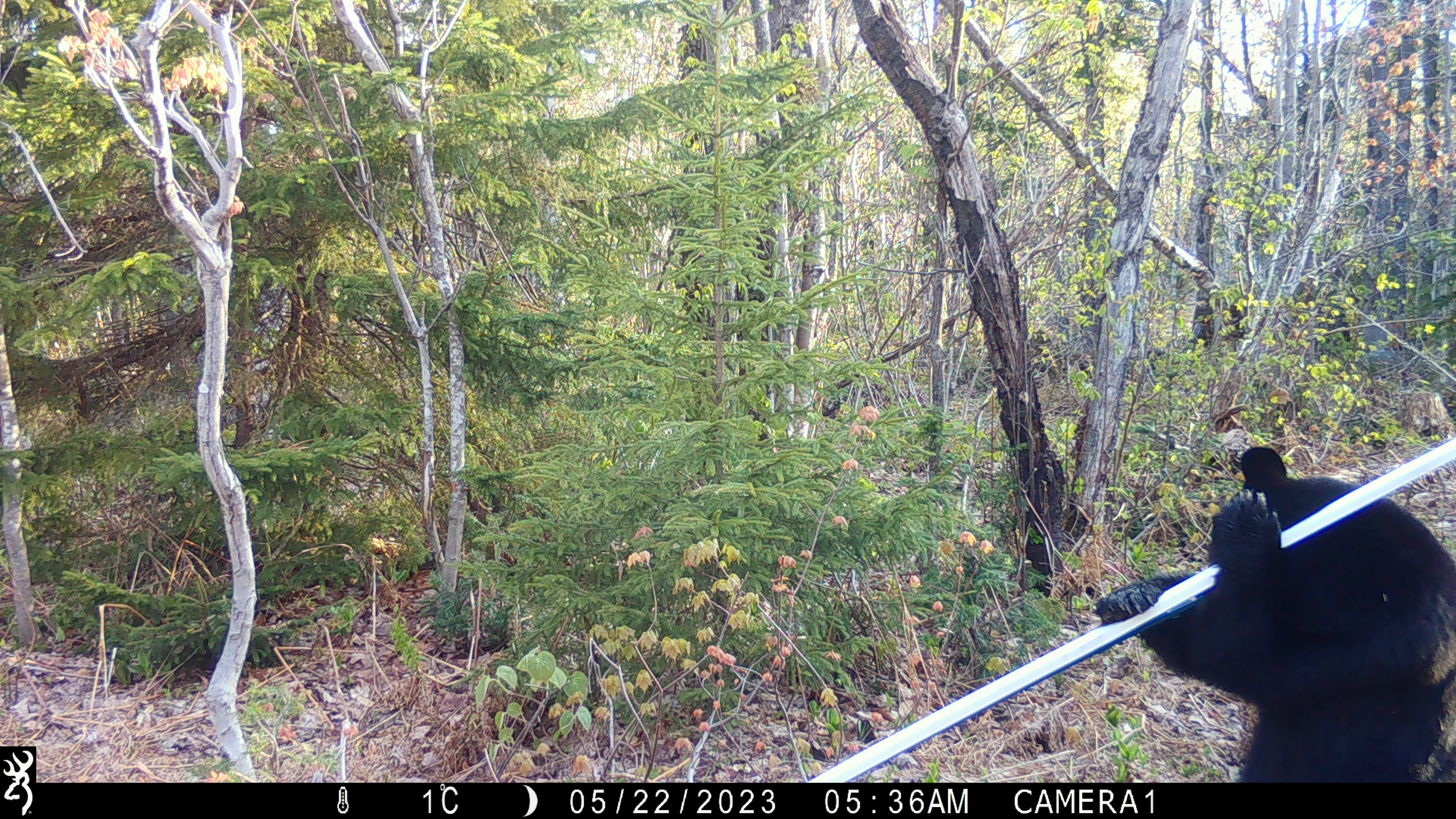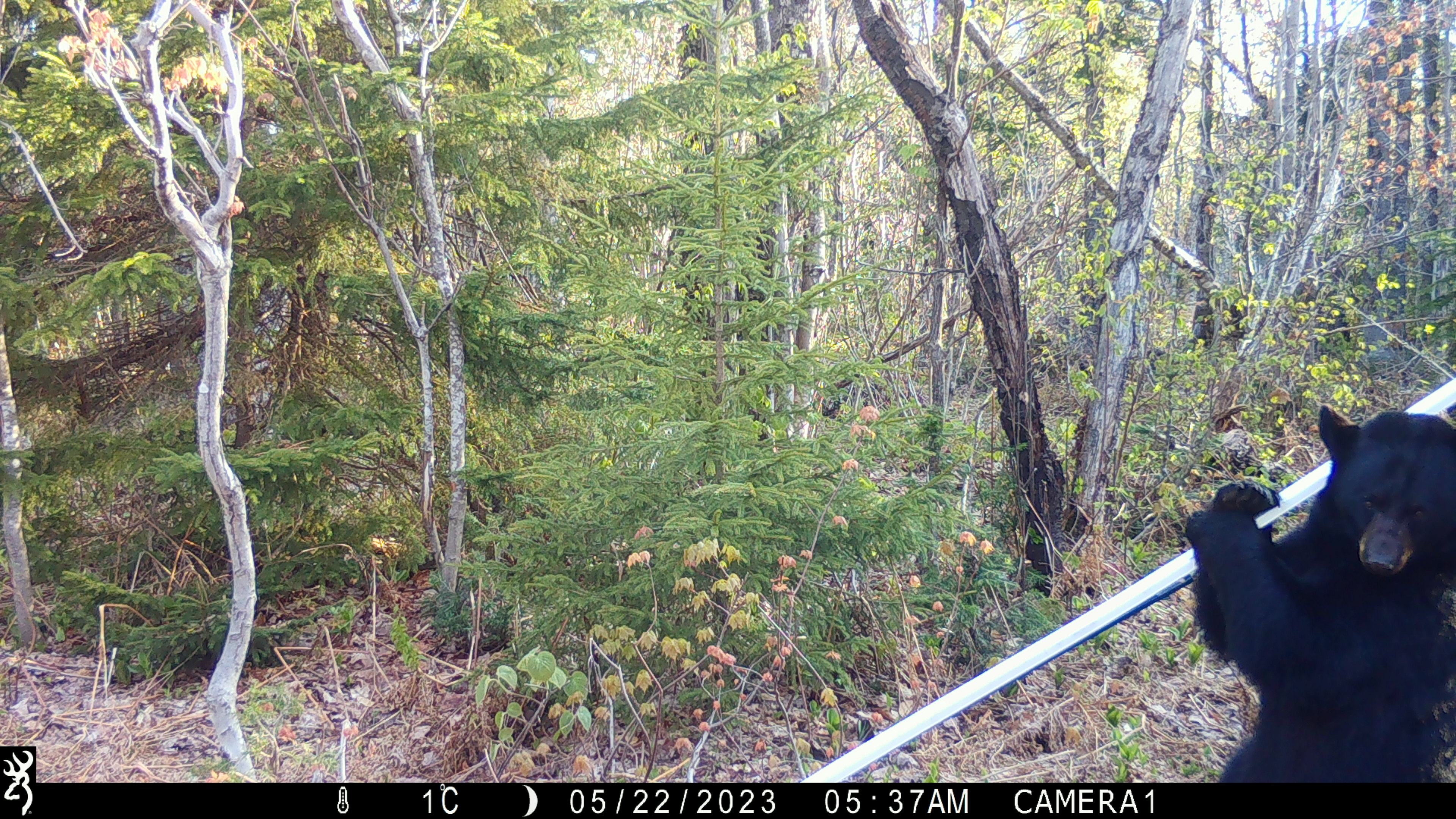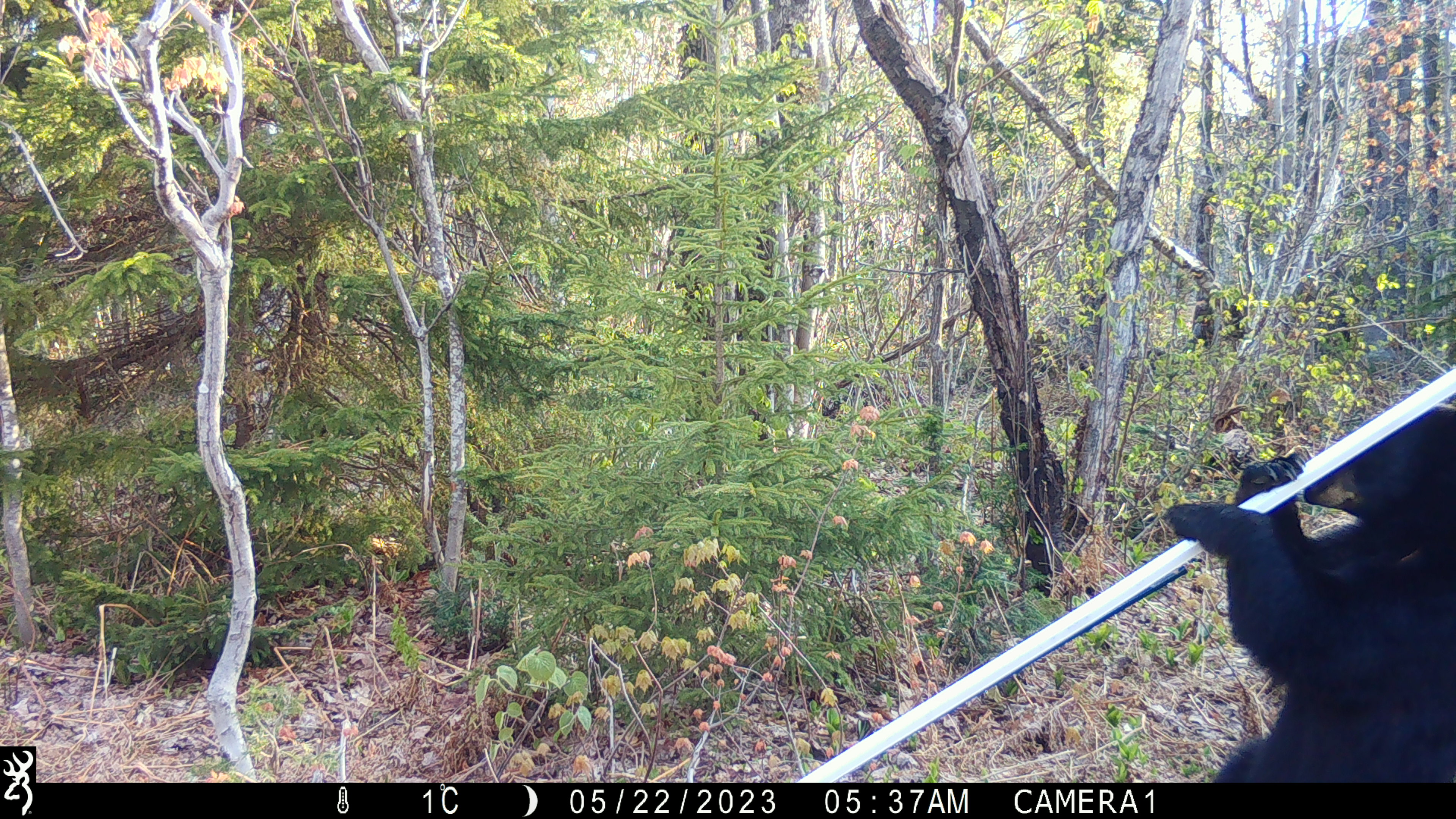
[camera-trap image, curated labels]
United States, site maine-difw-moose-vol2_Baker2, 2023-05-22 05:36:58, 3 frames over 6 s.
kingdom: Animalia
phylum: Chordata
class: Mammalia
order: Carnivora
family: Ursidae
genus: Ursus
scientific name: Ursus americanus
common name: black bear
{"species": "black bear (Ursus americanus)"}